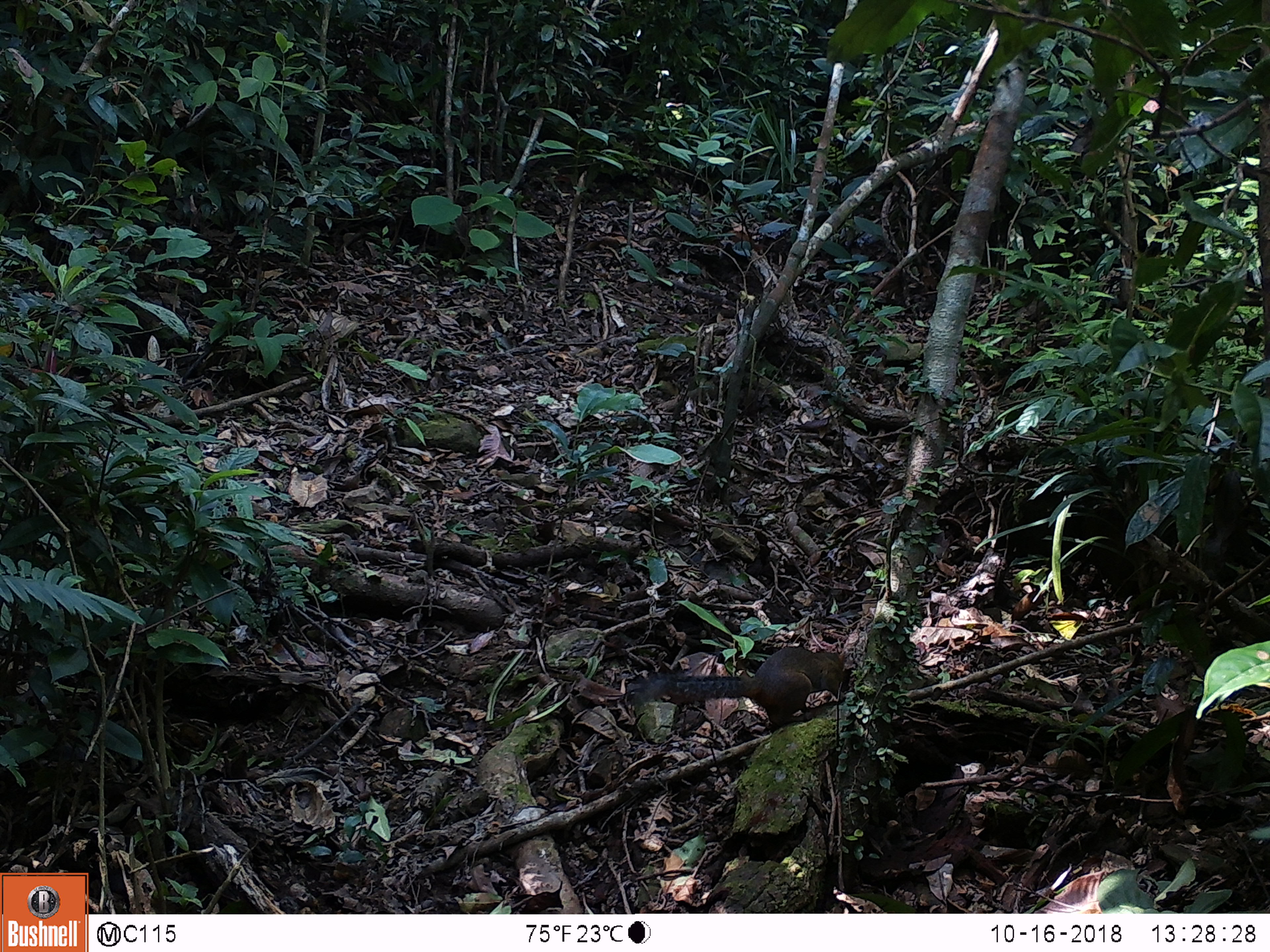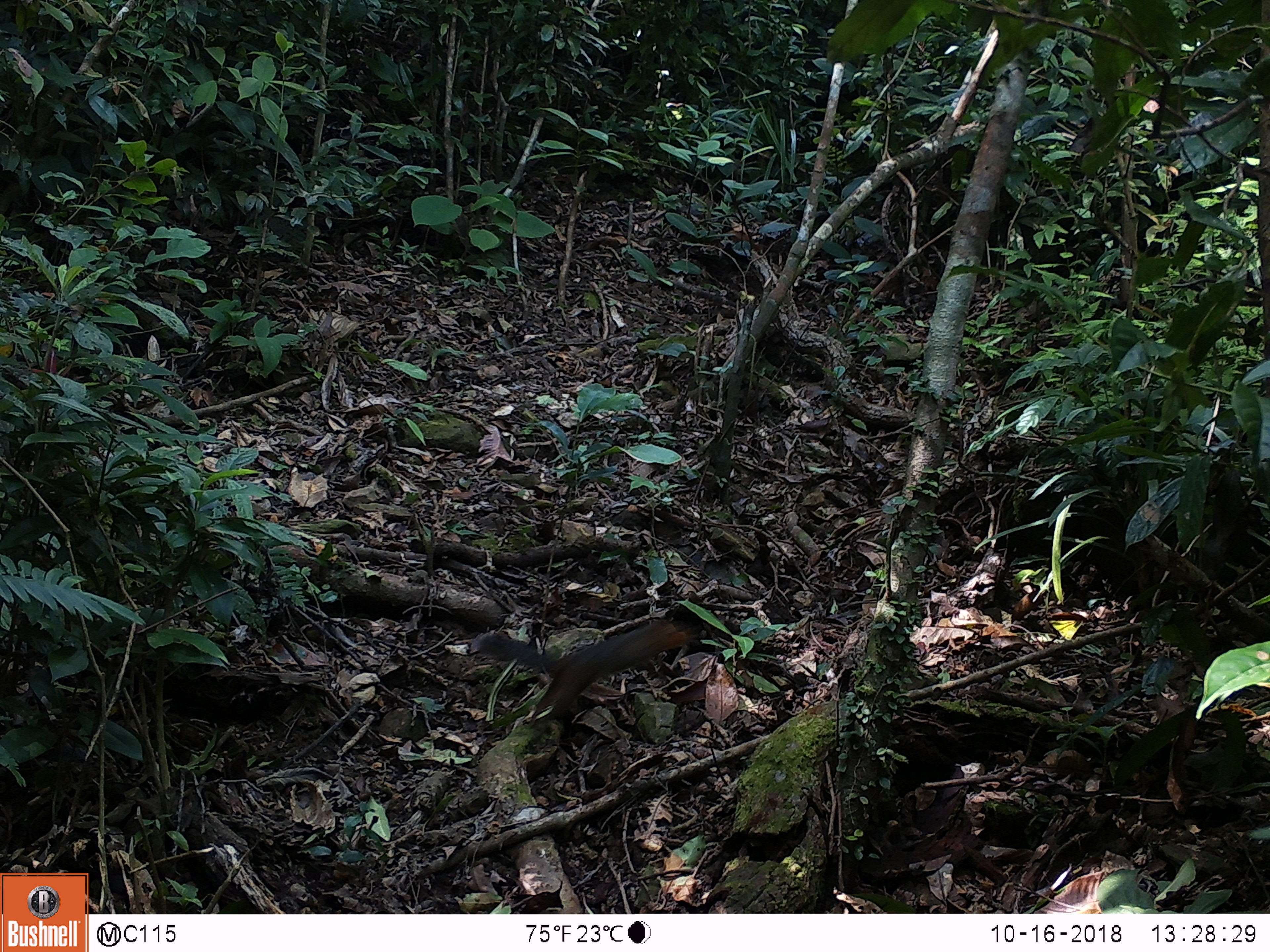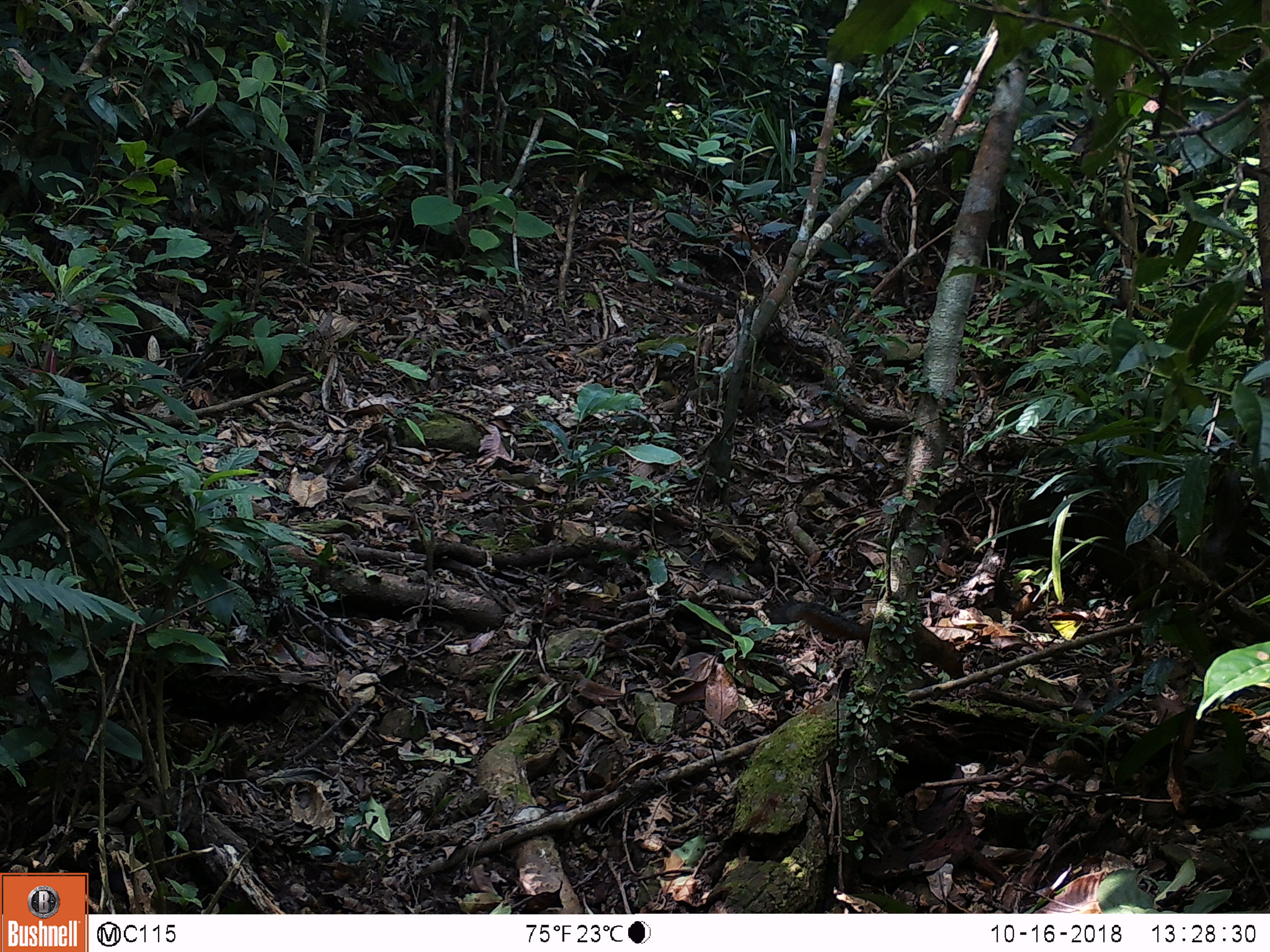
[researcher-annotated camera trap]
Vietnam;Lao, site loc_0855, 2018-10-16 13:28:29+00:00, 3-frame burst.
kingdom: Animalia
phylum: Chordata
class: Mammalia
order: Rodentia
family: Sciuridae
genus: Dremomys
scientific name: Dremomys rufigenis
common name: red-cheeked squirrel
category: red cheeked squirrel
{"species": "red cheeked squirrel (red-cheeked squirrel) (Dremomys rufigenis)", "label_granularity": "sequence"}